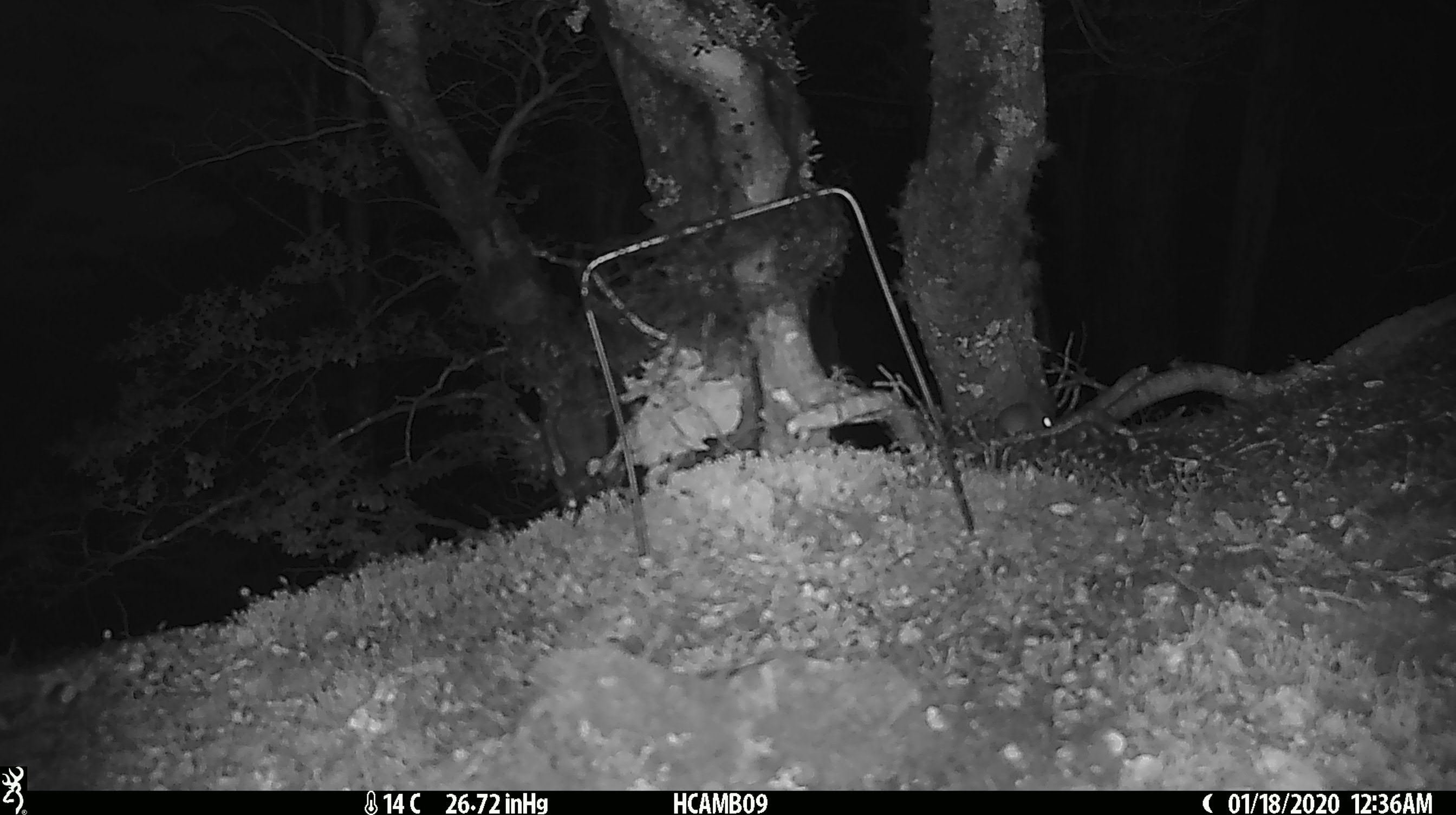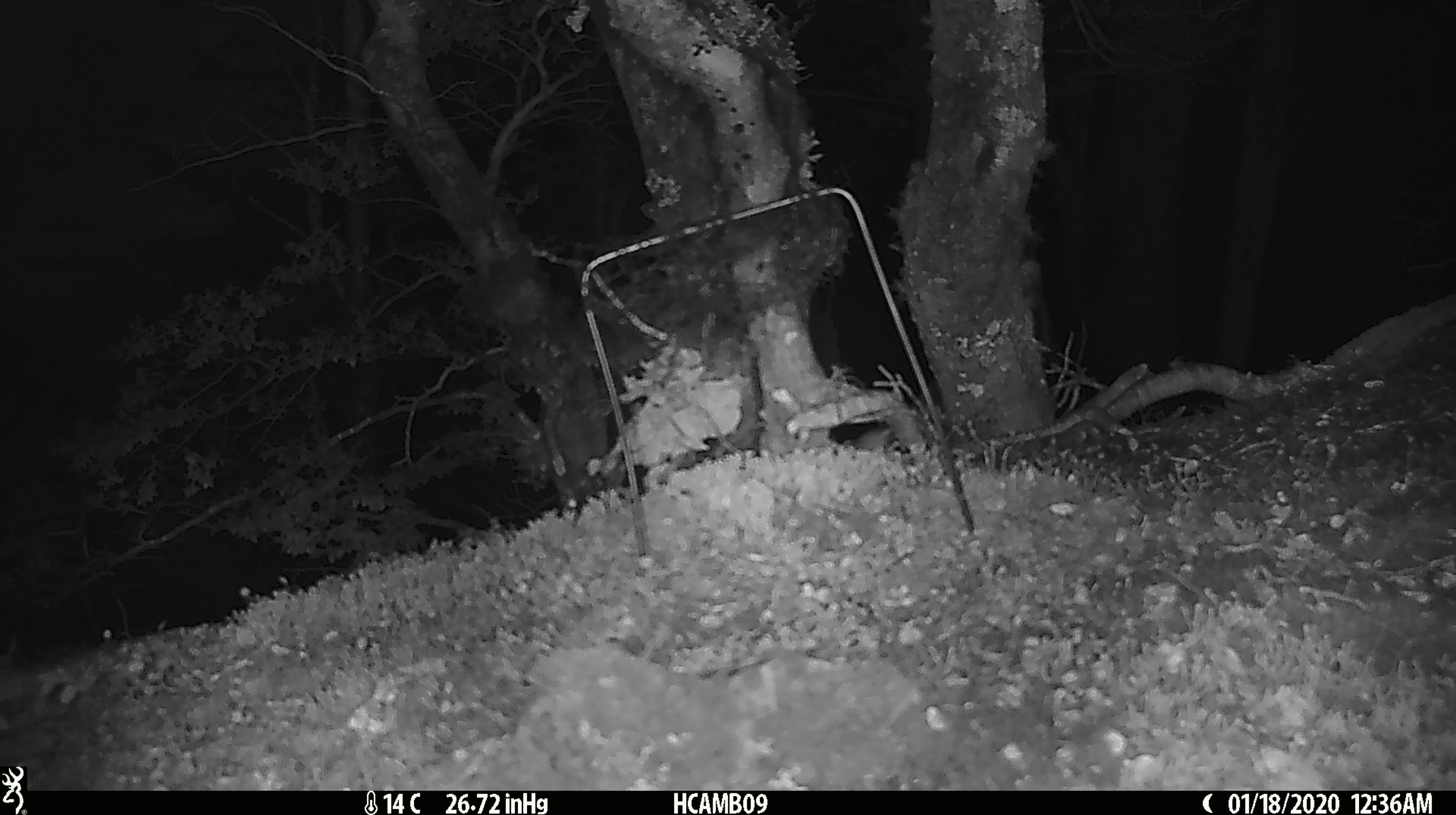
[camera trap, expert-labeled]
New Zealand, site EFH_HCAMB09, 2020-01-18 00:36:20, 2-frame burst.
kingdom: Animalia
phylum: Chordata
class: Mammalia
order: Rodentia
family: Muridae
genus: Mus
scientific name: Mus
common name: mouse